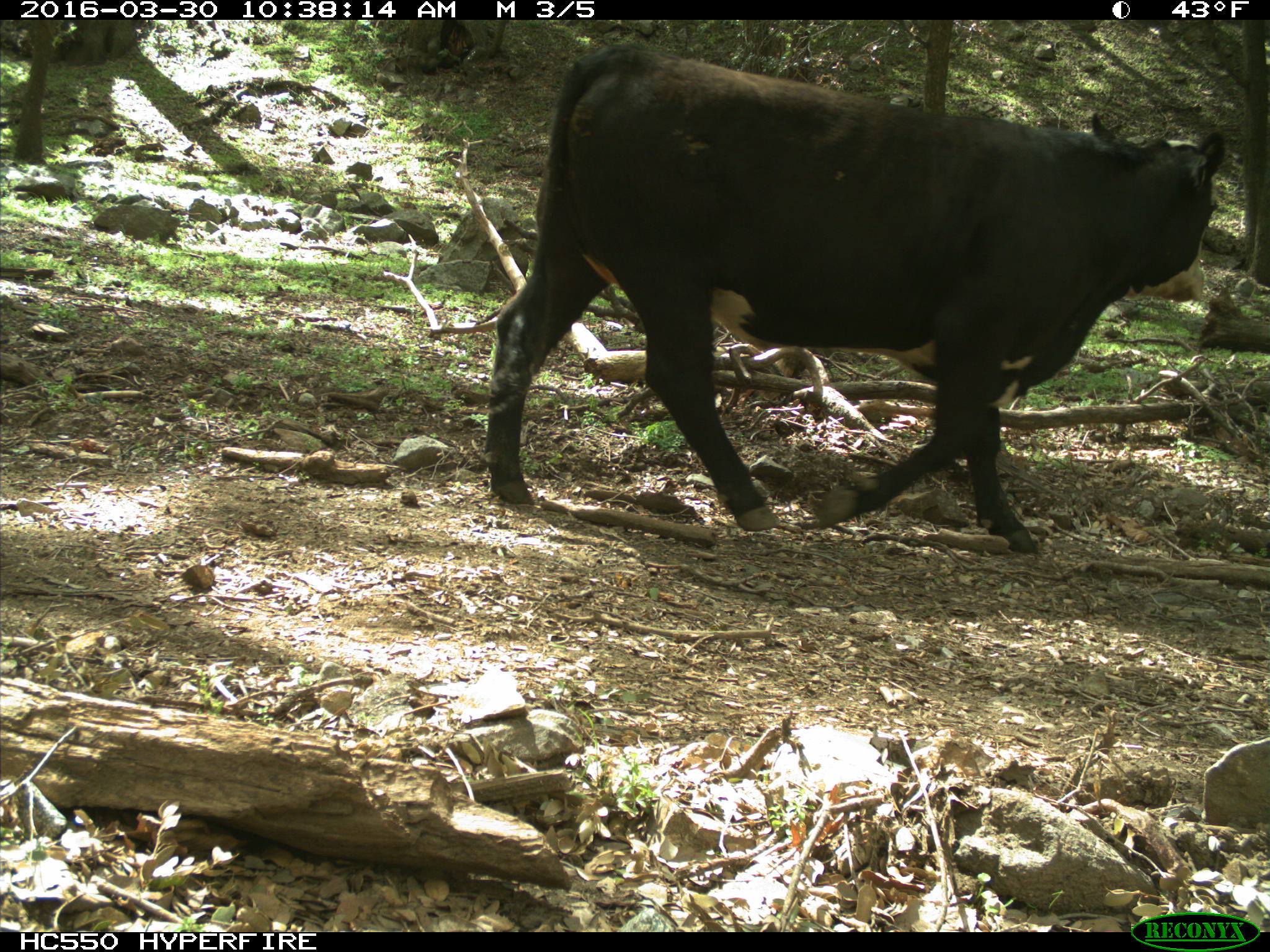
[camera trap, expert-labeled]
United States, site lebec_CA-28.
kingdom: Animalia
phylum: Chordata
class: Mammalia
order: Artiodactyla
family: Bovidae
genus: Bos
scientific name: Bos taurus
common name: domestic cow